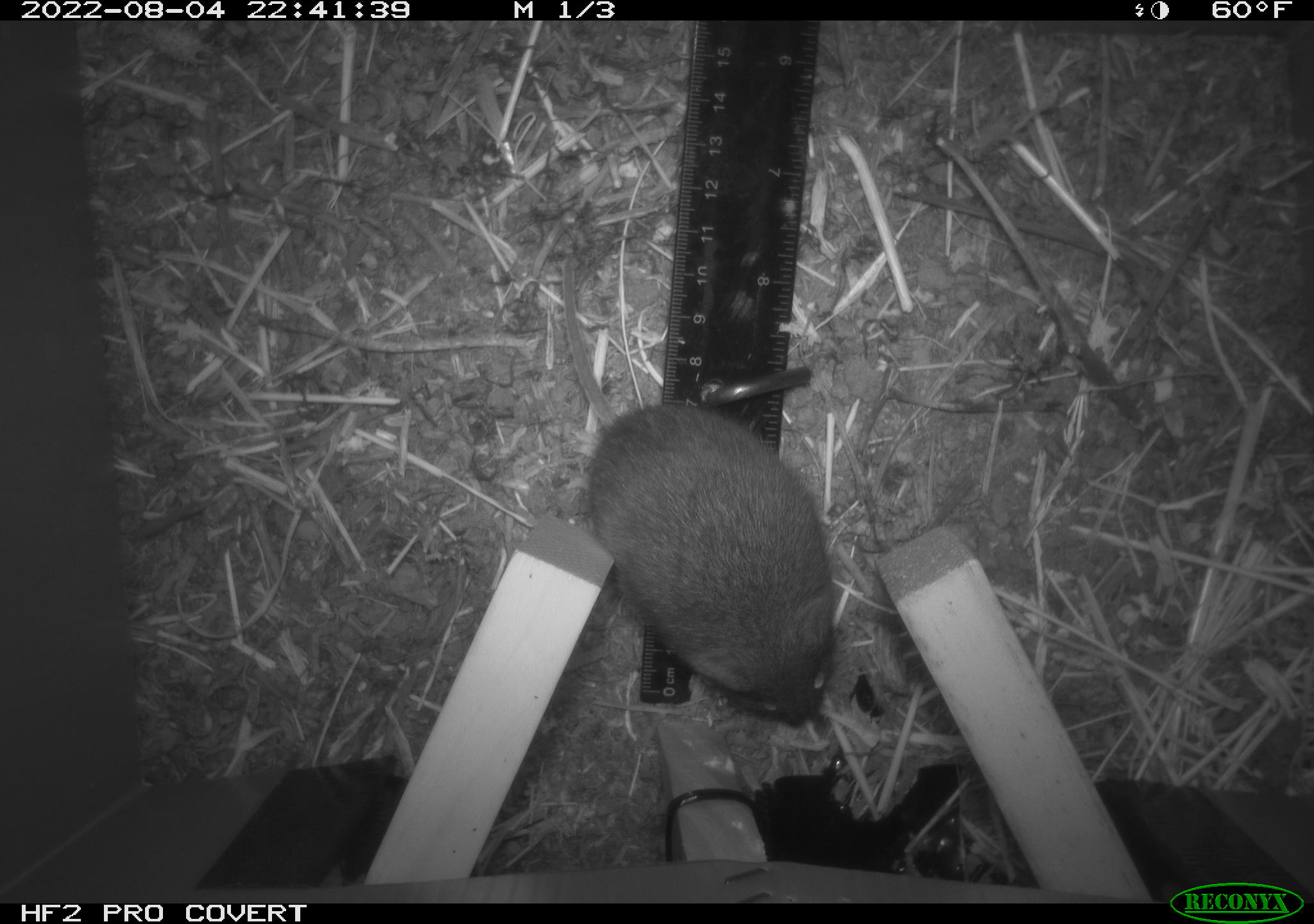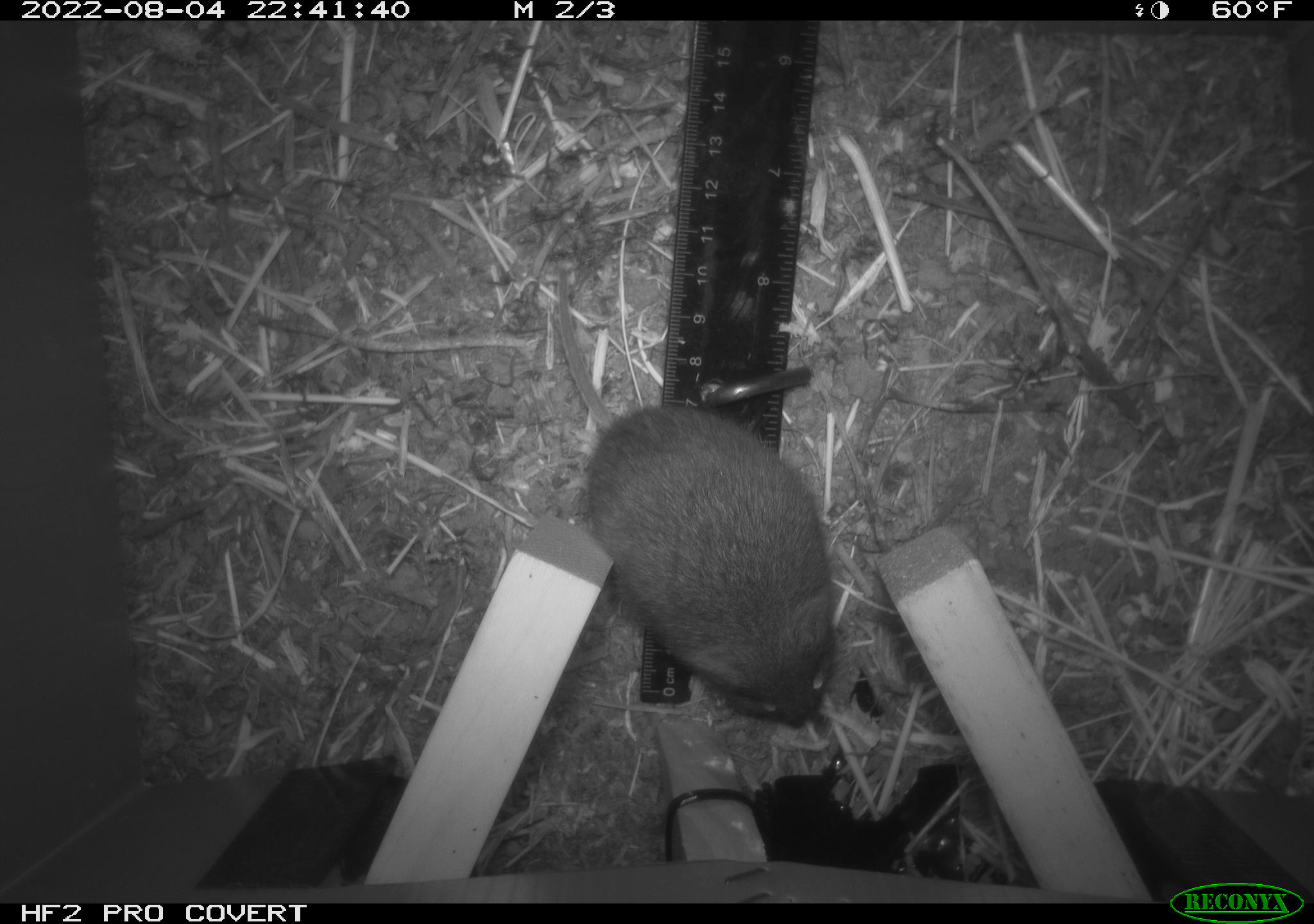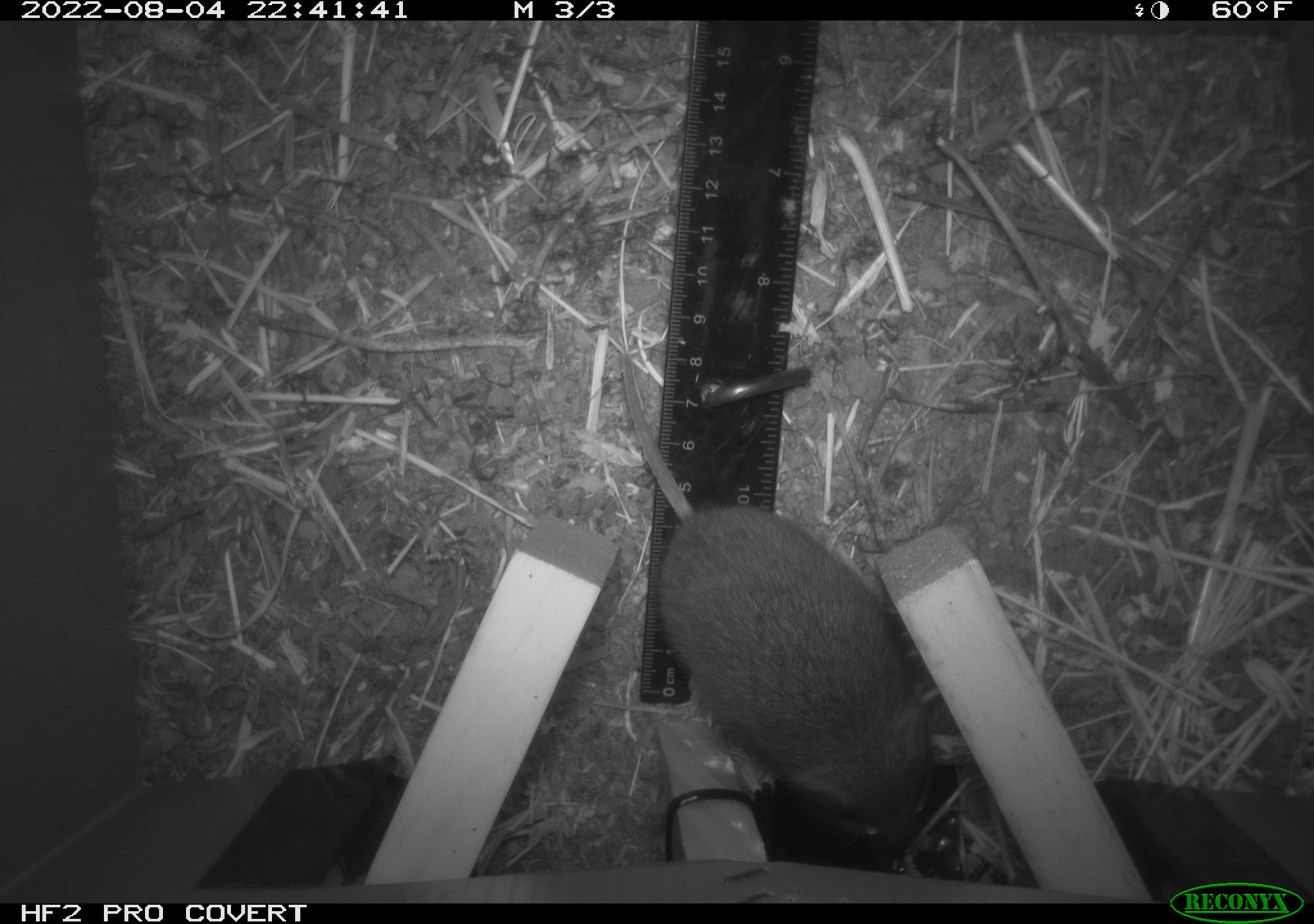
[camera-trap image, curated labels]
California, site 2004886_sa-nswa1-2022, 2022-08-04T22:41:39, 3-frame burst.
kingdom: Animalia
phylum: Chordata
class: Mammalia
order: Rodentia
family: Cricetidae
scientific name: Cricetidae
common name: hamsters, voles, lemmings, and allies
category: cricetidae family